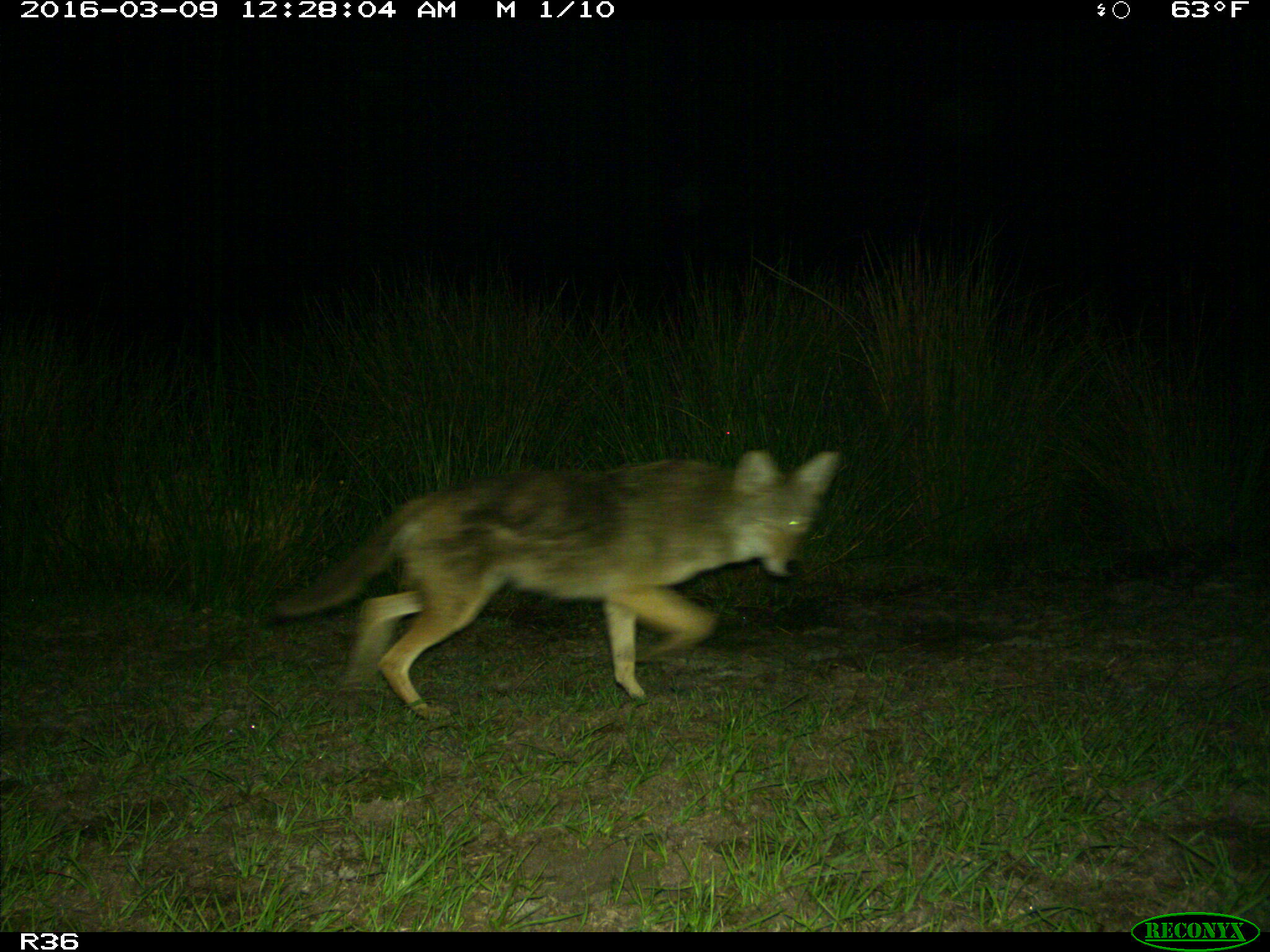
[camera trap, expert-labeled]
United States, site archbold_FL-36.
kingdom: Animalia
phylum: Chordata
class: Mammalia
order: Carnivora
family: Canidae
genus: Canis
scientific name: Canis latrans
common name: coyote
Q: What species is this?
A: Canis latrans (coyote).